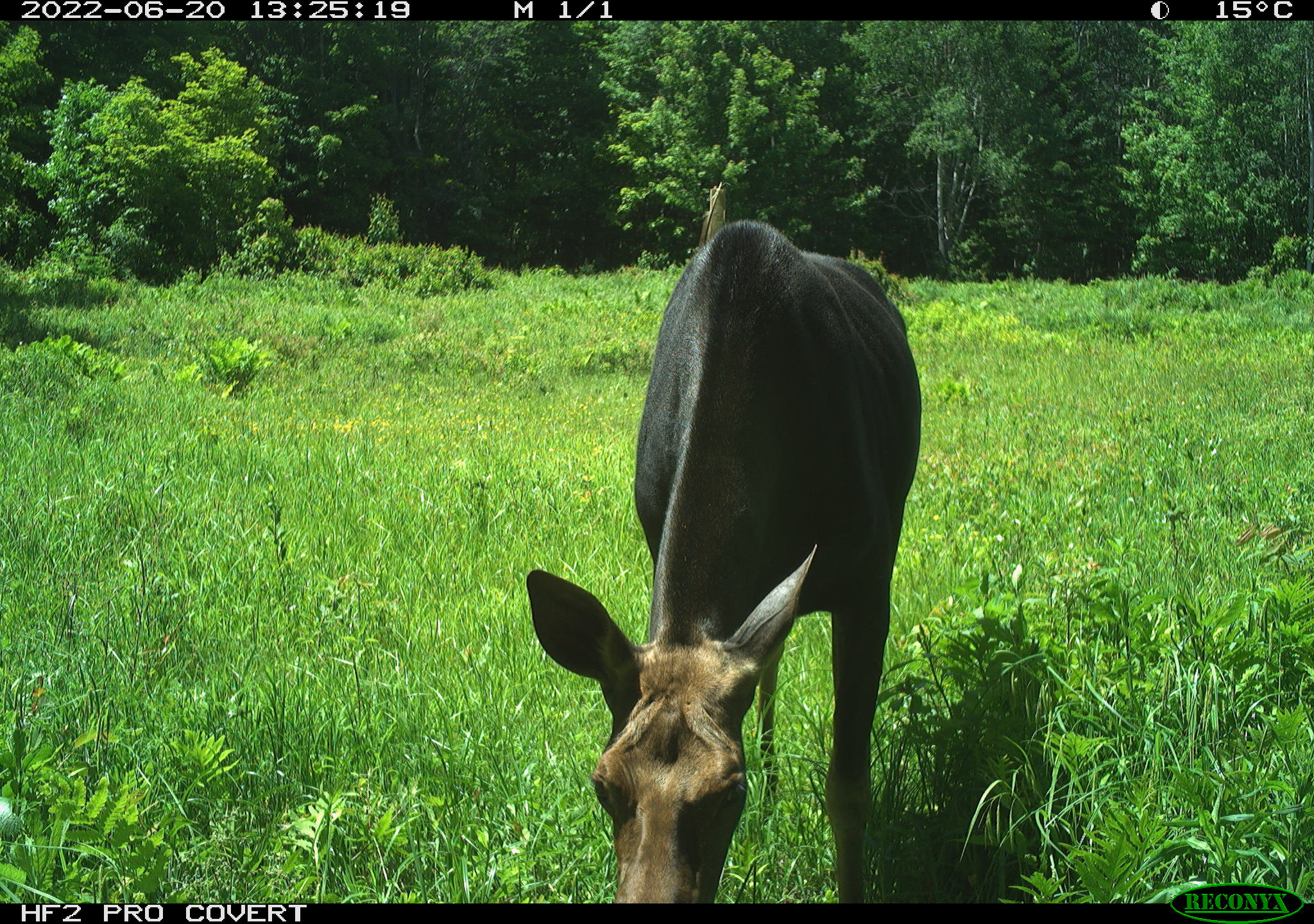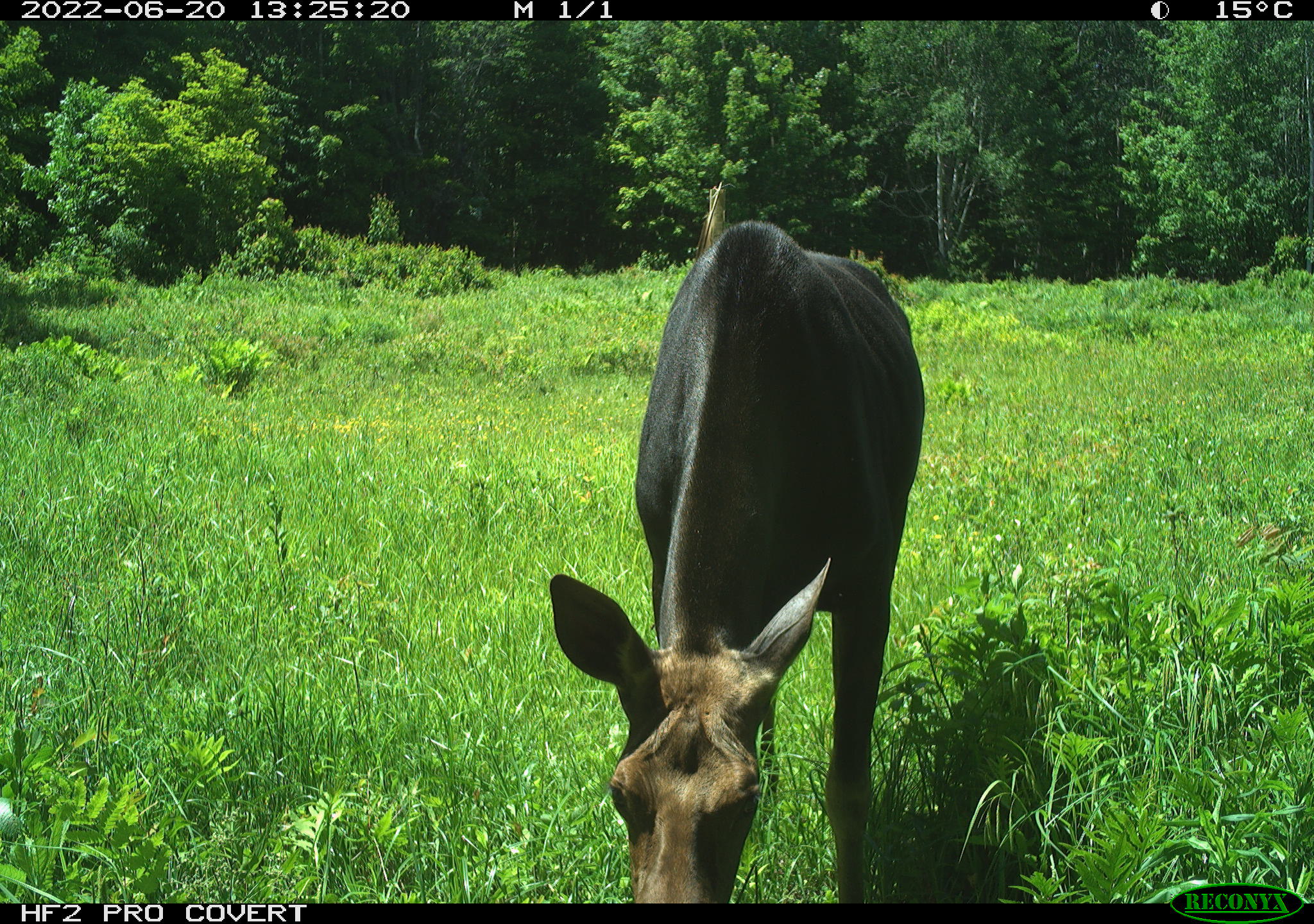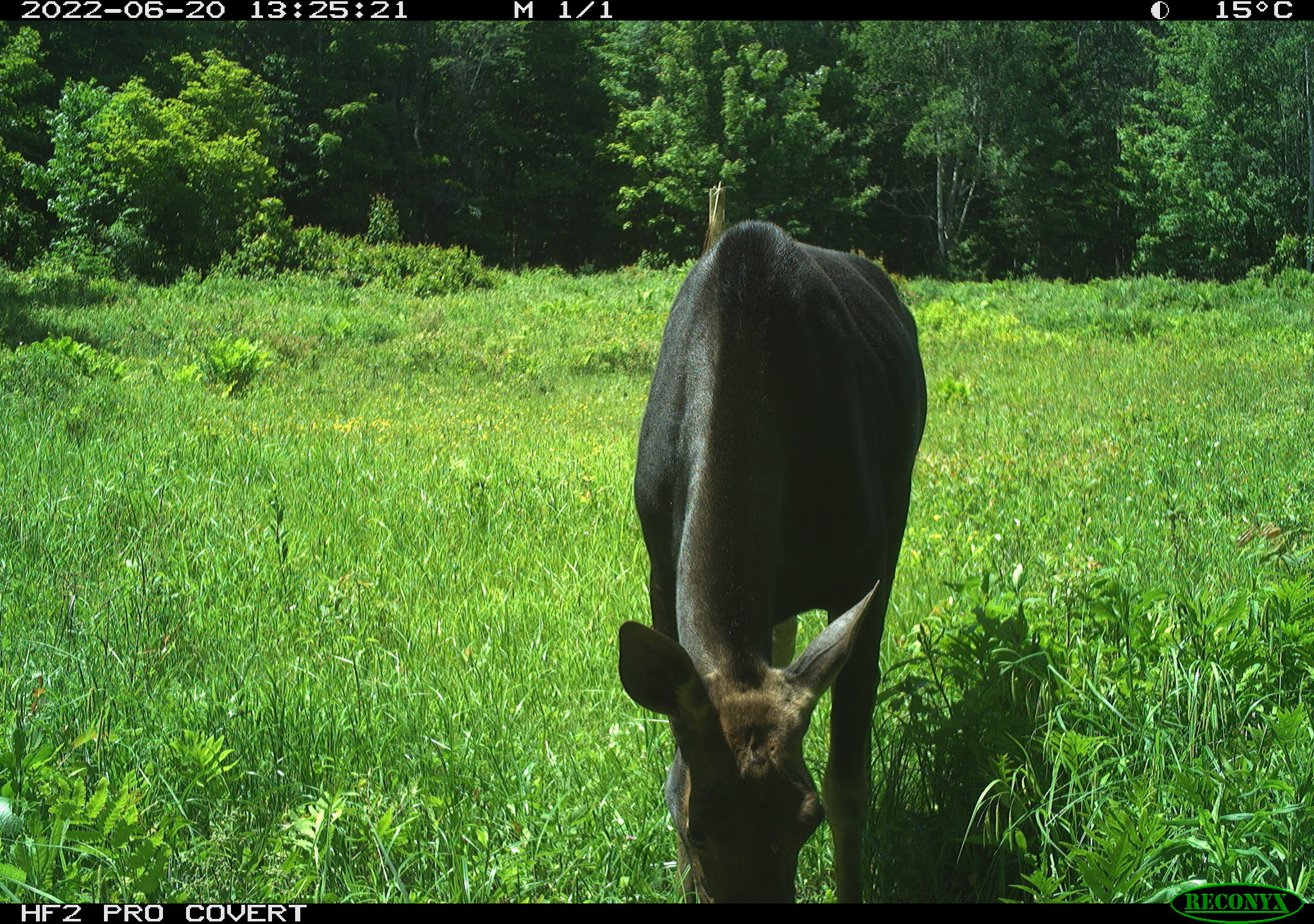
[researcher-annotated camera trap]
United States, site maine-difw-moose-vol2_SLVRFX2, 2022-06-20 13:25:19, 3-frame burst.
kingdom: Animalia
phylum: Chordata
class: Mammalia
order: Artiodactyla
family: Cervidae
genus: Alces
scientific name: Alces alces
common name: moose